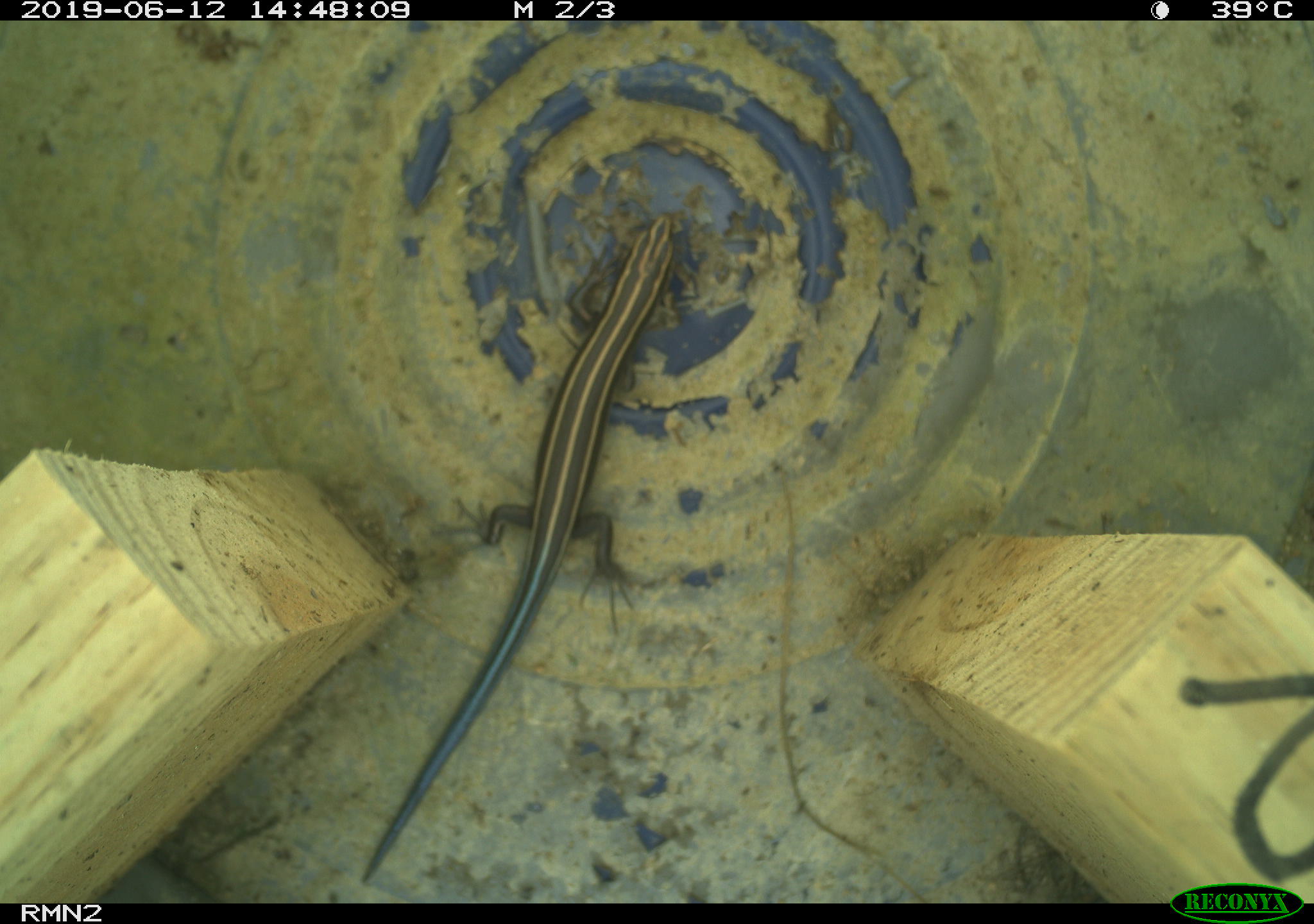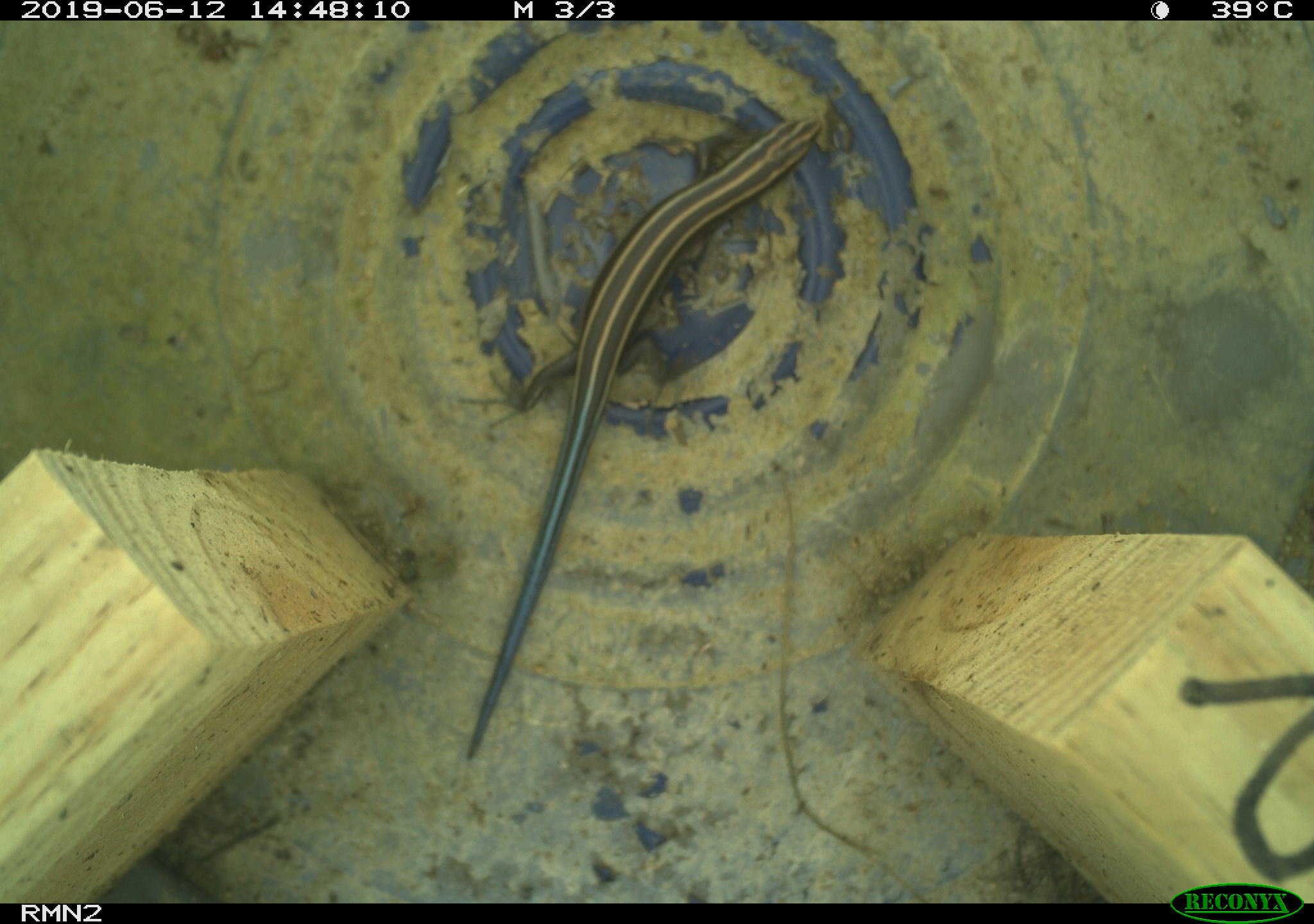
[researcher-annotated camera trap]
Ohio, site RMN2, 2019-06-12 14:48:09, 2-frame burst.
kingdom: Animalia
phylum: Chordata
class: Reptilia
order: Squamata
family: Scincidae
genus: Plestiodon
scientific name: Plestiodon fasciatus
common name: common five-lined skink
Common five-lined skink (Plestiodon fasciatus).